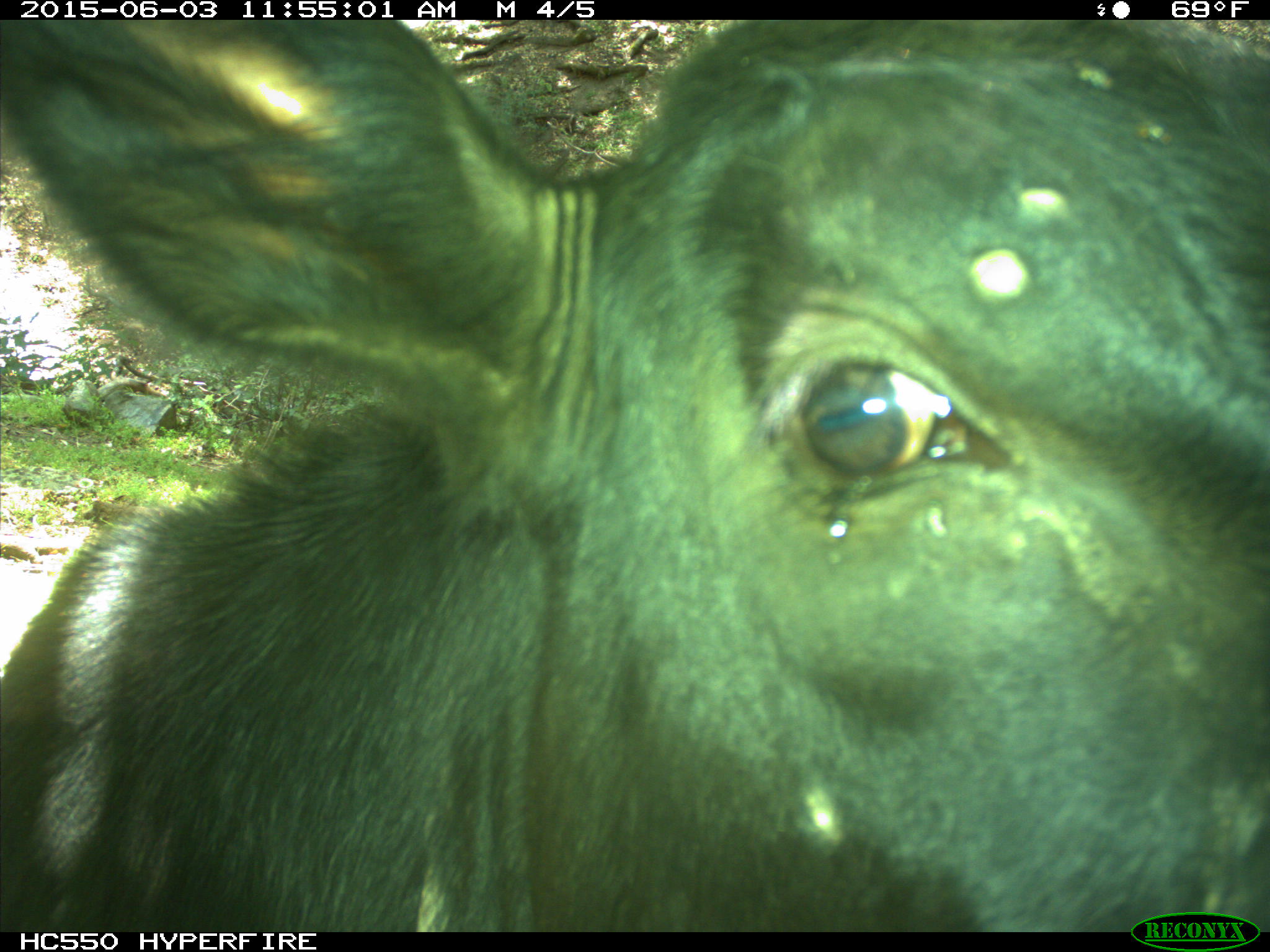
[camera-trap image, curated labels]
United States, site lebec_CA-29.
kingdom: Animalia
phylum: Chordata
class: Mammalia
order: Artiodactyla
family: Bovidae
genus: Bos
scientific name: Bos taurus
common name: domestic cow